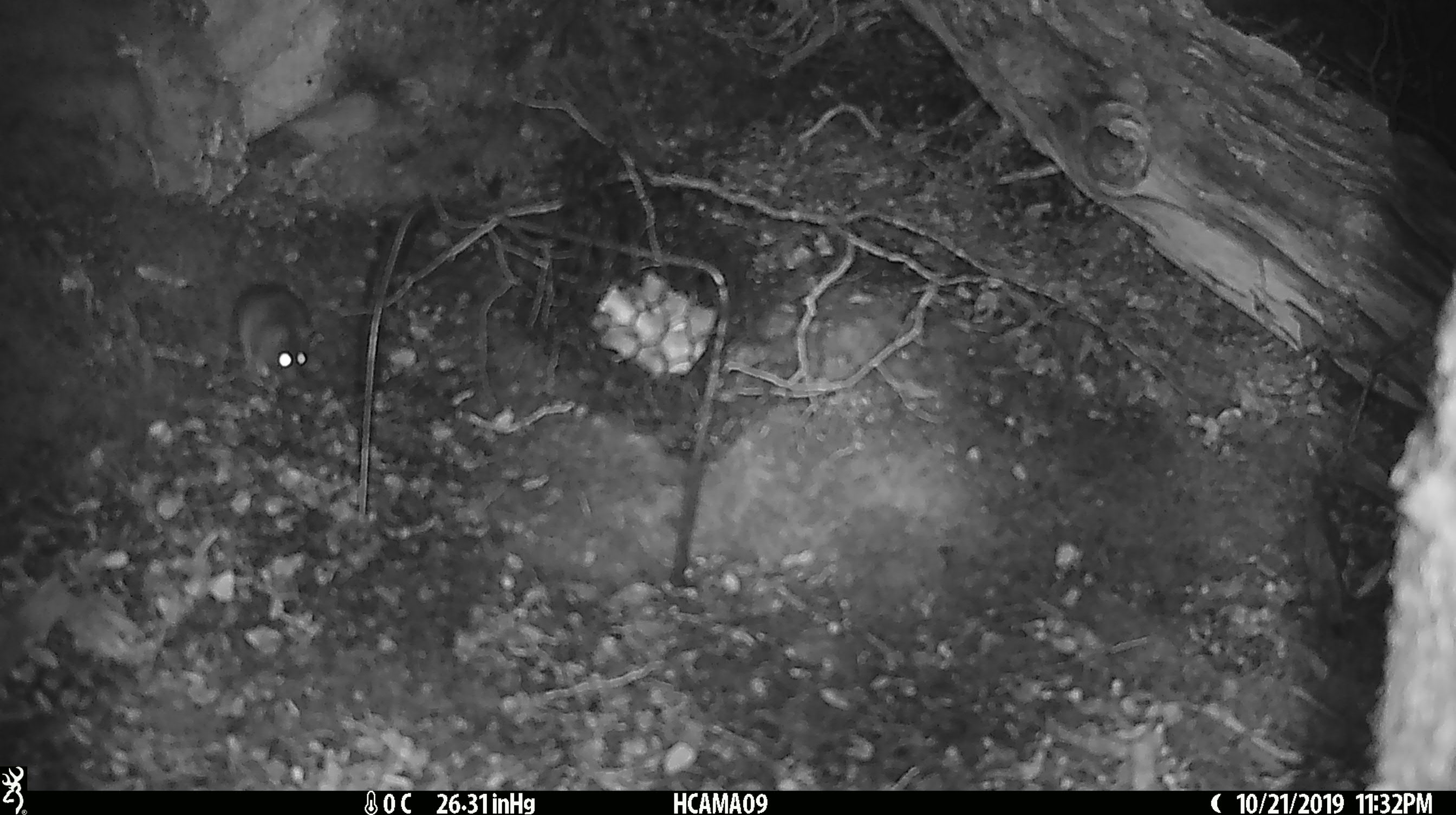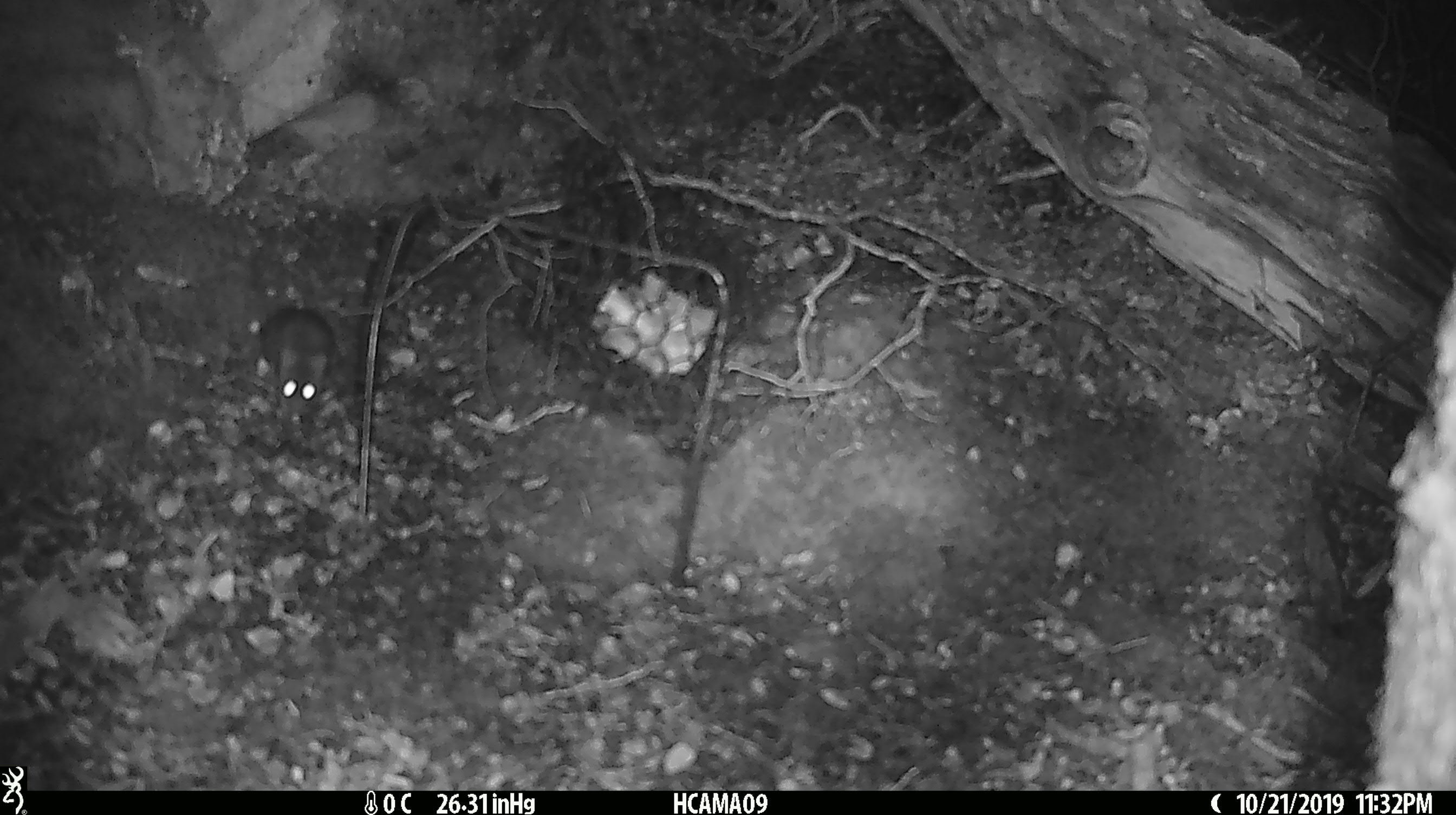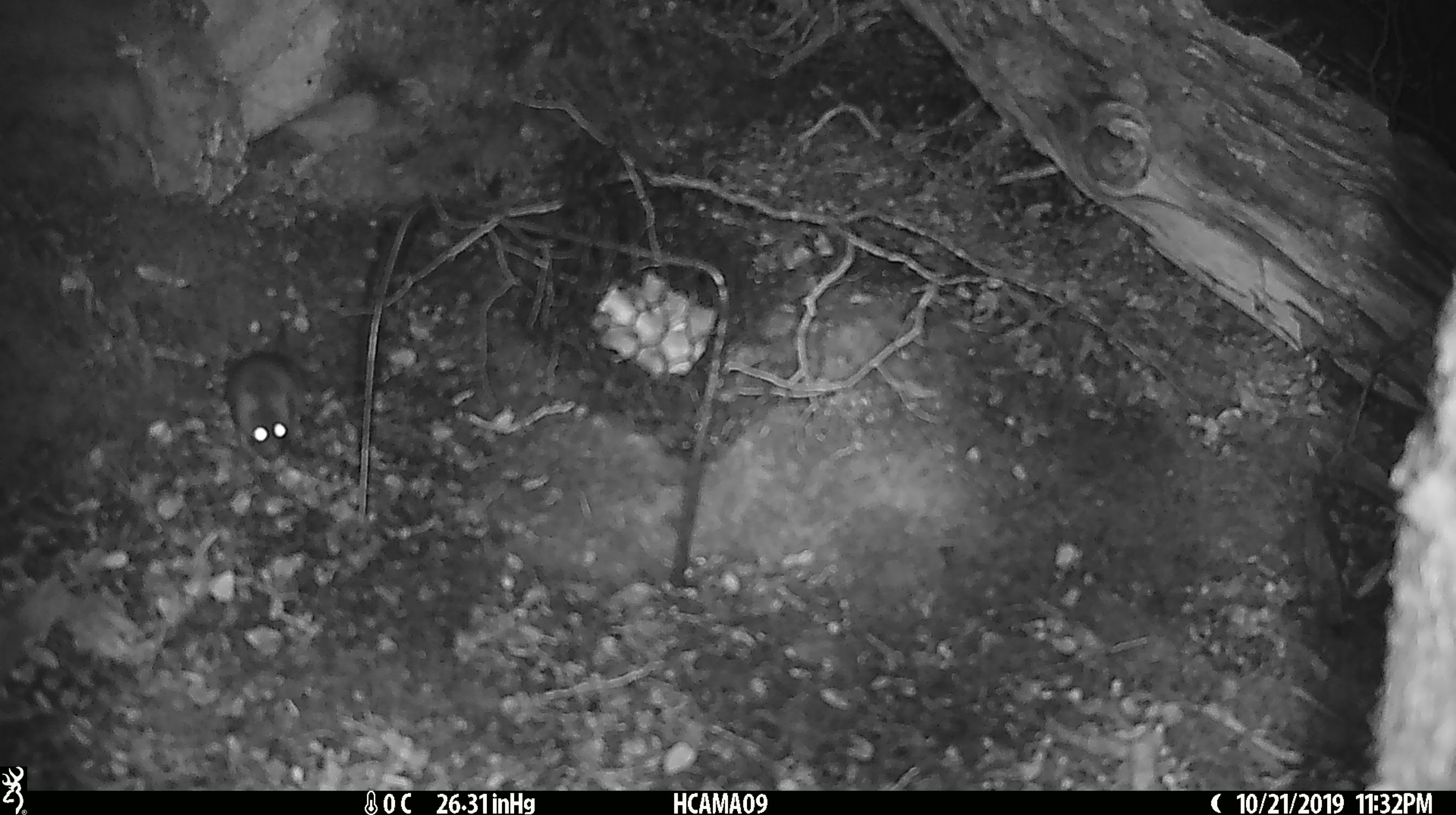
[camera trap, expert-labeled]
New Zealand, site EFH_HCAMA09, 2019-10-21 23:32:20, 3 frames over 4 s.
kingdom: Animalia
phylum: Chordata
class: Mammalia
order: Rodentia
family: Muridae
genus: Mus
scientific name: Mus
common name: mouse